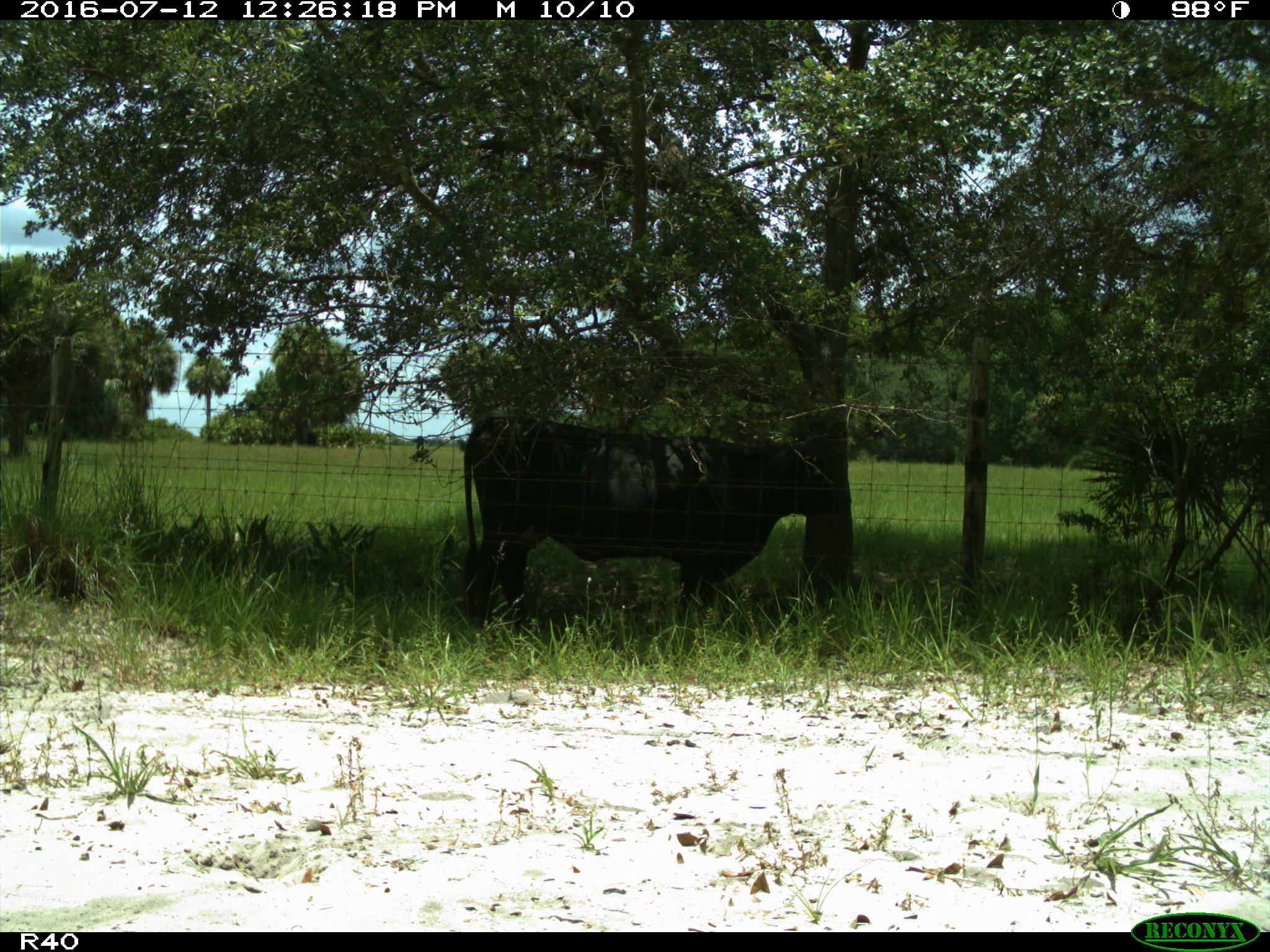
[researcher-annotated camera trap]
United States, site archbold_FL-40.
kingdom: Animalia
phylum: Chordata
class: Mammalia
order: Artiodactyla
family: Bovidae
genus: Bos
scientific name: Bos taurus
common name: domestic cow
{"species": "Bos taurus (domestic cow)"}